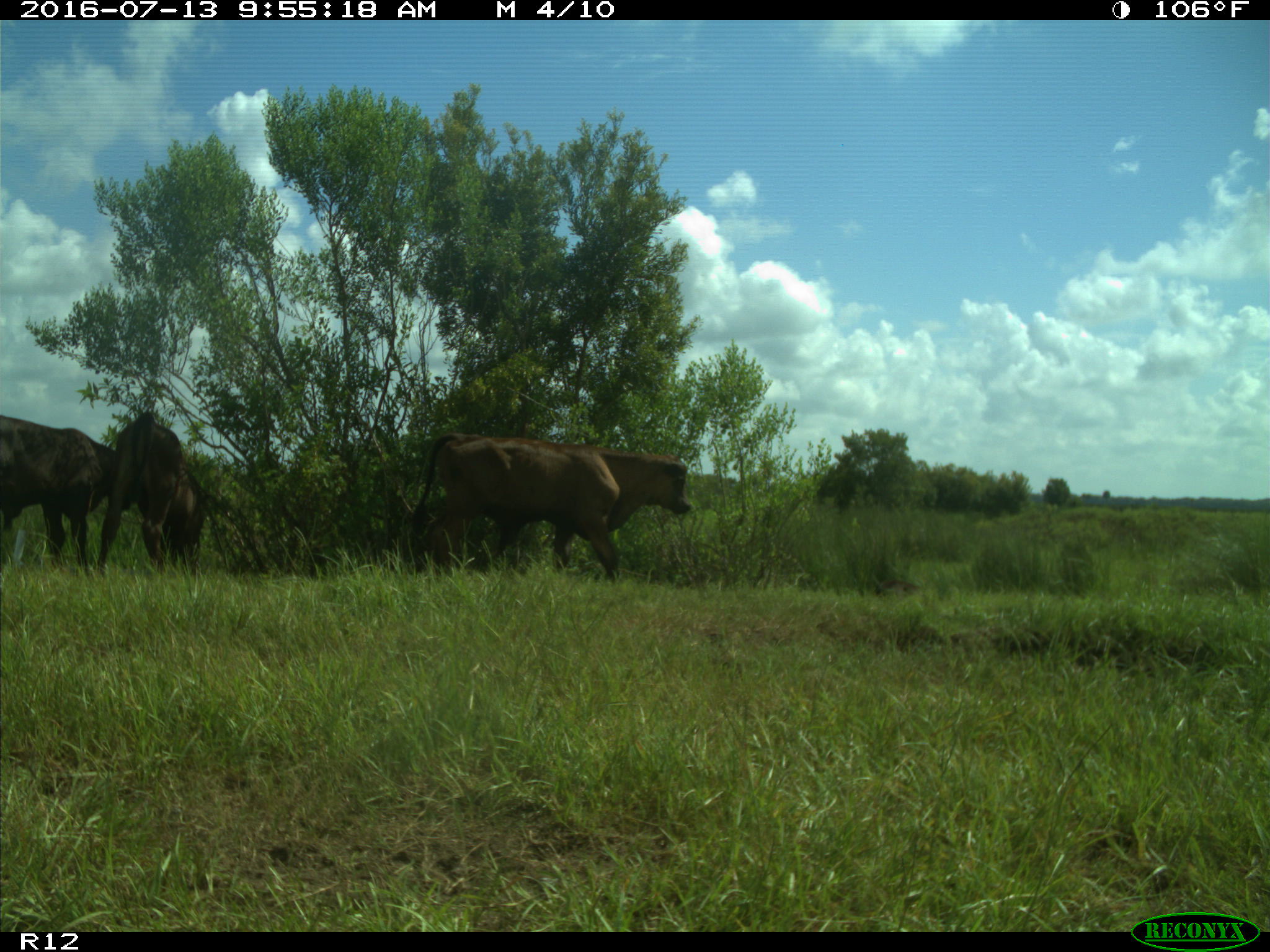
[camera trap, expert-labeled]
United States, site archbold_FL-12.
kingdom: Animalia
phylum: Chordata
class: Mammalia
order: Artiodactyla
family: Bovidae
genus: Bos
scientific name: Bos taurus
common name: domestic cow